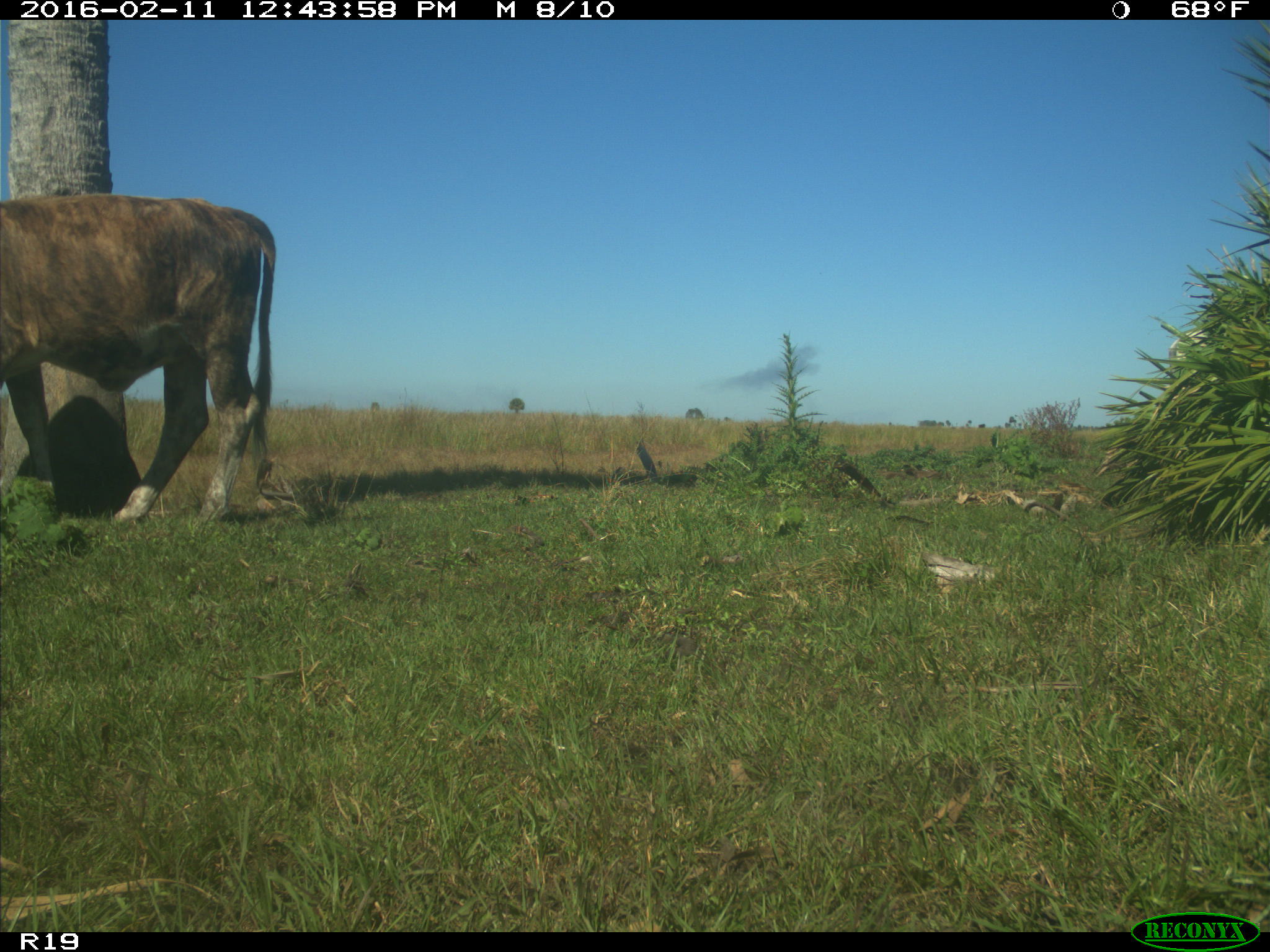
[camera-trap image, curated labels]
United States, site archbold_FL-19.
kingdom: Animalia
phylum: Chordata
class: Mammalia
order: Artiodactyla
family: Bovidae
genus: Bos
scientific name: Bos taurus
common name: domestic cow